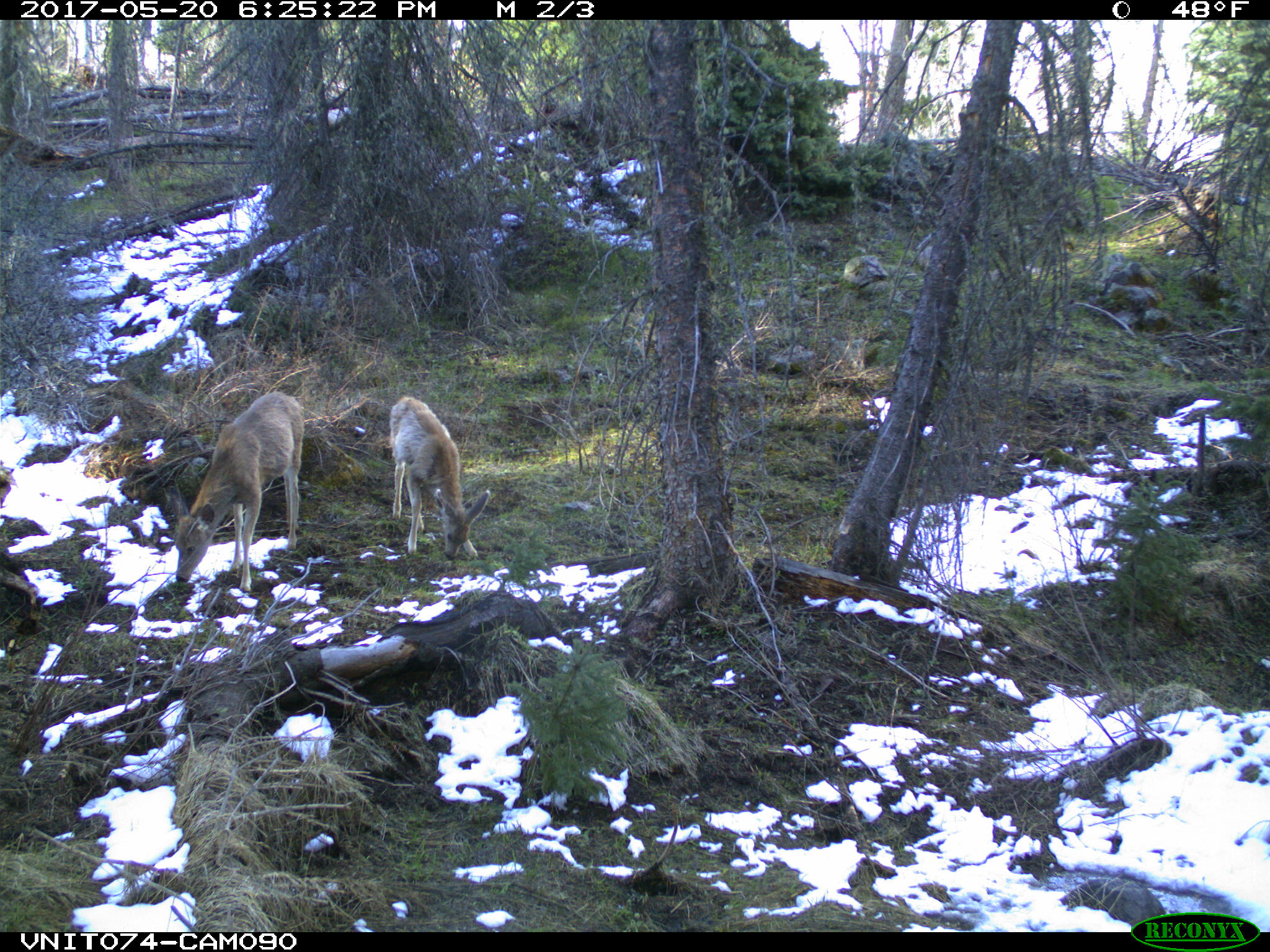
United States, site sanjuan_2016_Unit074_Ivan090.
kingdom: Animalia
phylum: Chordata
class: Mammalia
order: Artiodactyla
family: Cervidae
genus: Odocoileus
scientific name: Odocoileus hemionus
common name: mule deer